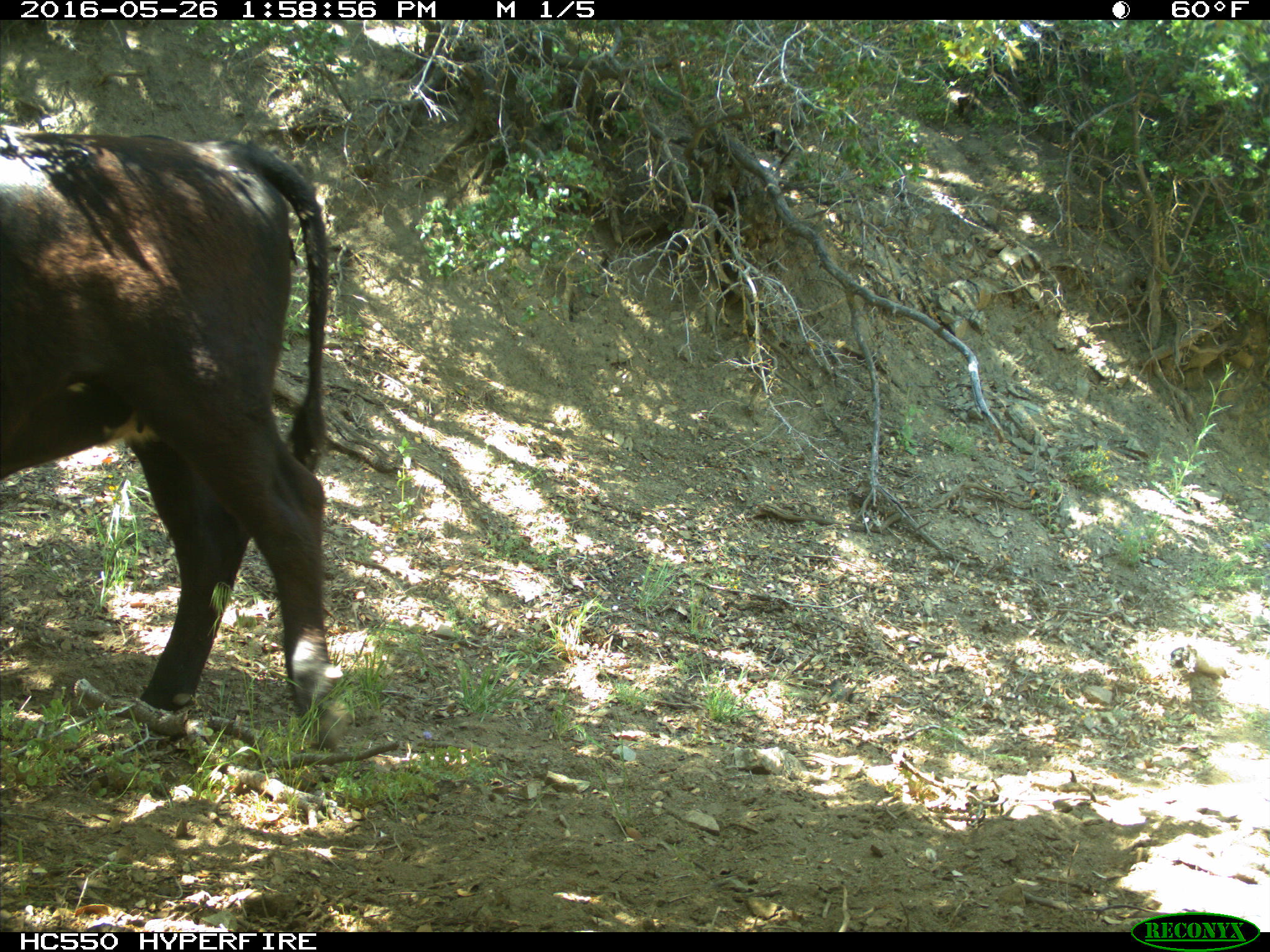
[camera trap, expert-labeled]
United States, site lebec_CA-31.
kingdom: Animalia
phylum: Chordata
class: Mammalia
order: Artiodactyla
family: Bovidae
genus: Bos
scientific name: Bos taurus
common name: domestic cow